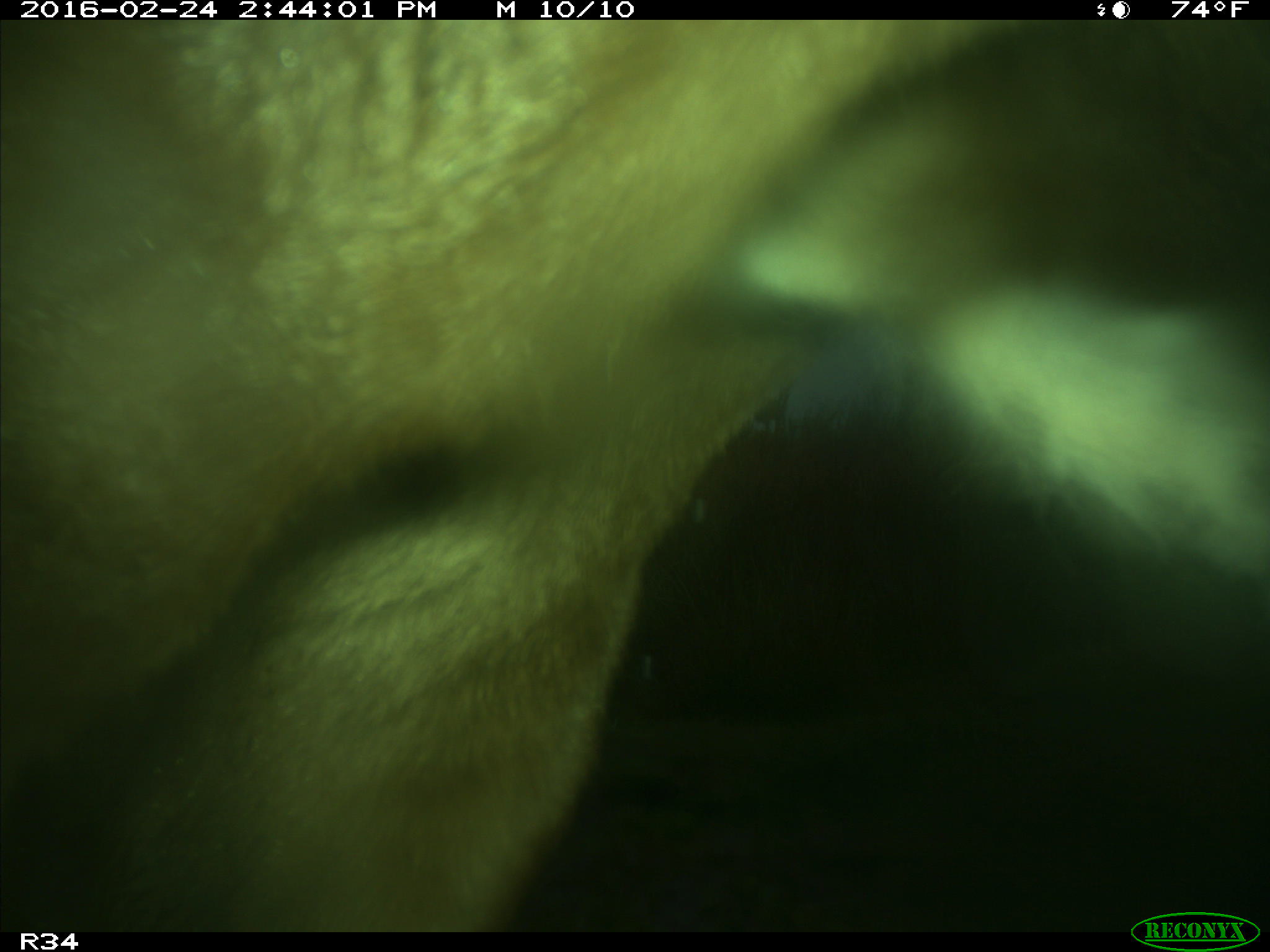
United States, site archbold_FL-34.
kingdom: Animalia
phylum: Chordata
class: Mammalia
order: Artiodactyla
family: Bovidae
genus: Bos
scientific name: Bos taurus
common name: domestic cow